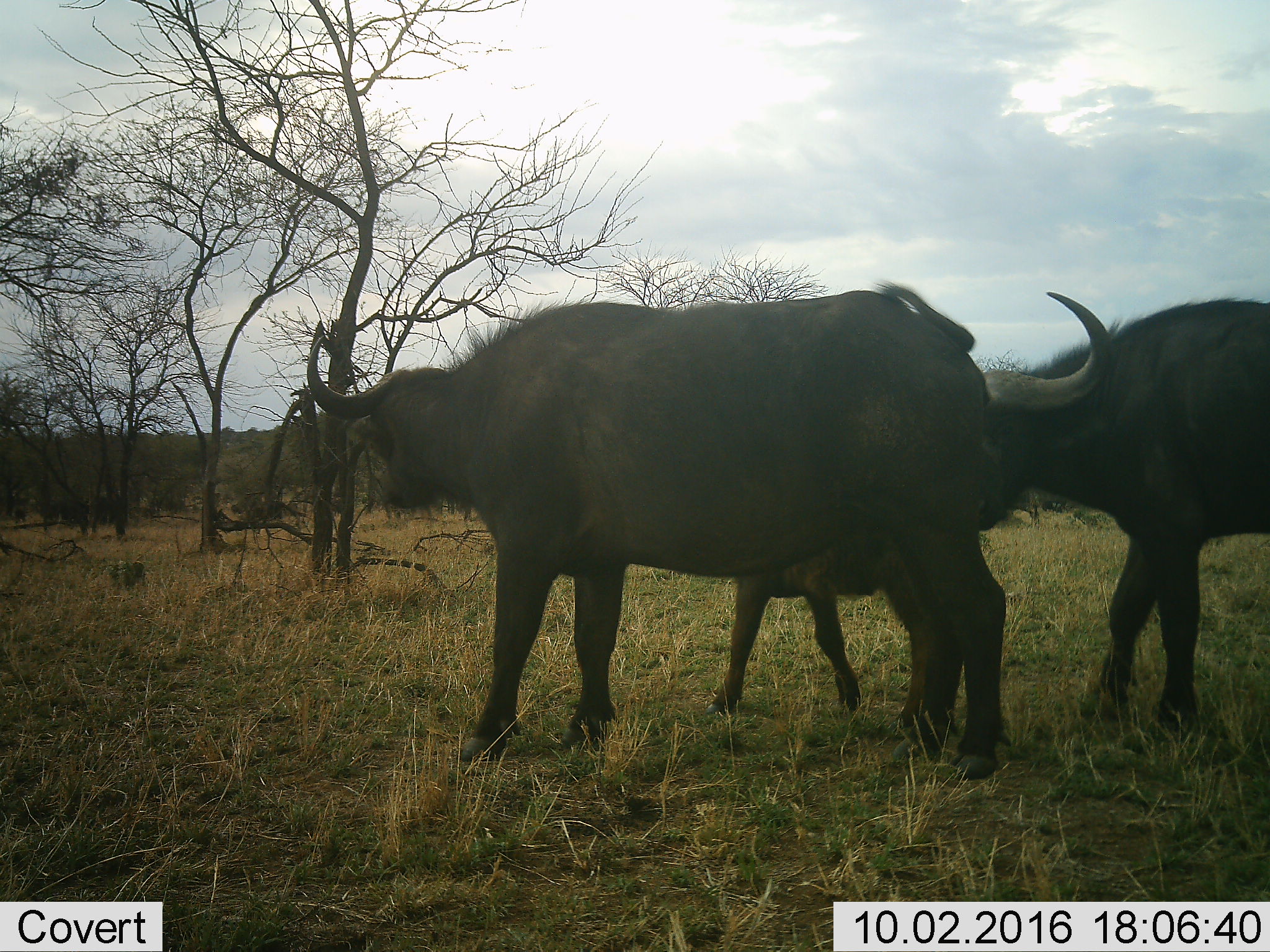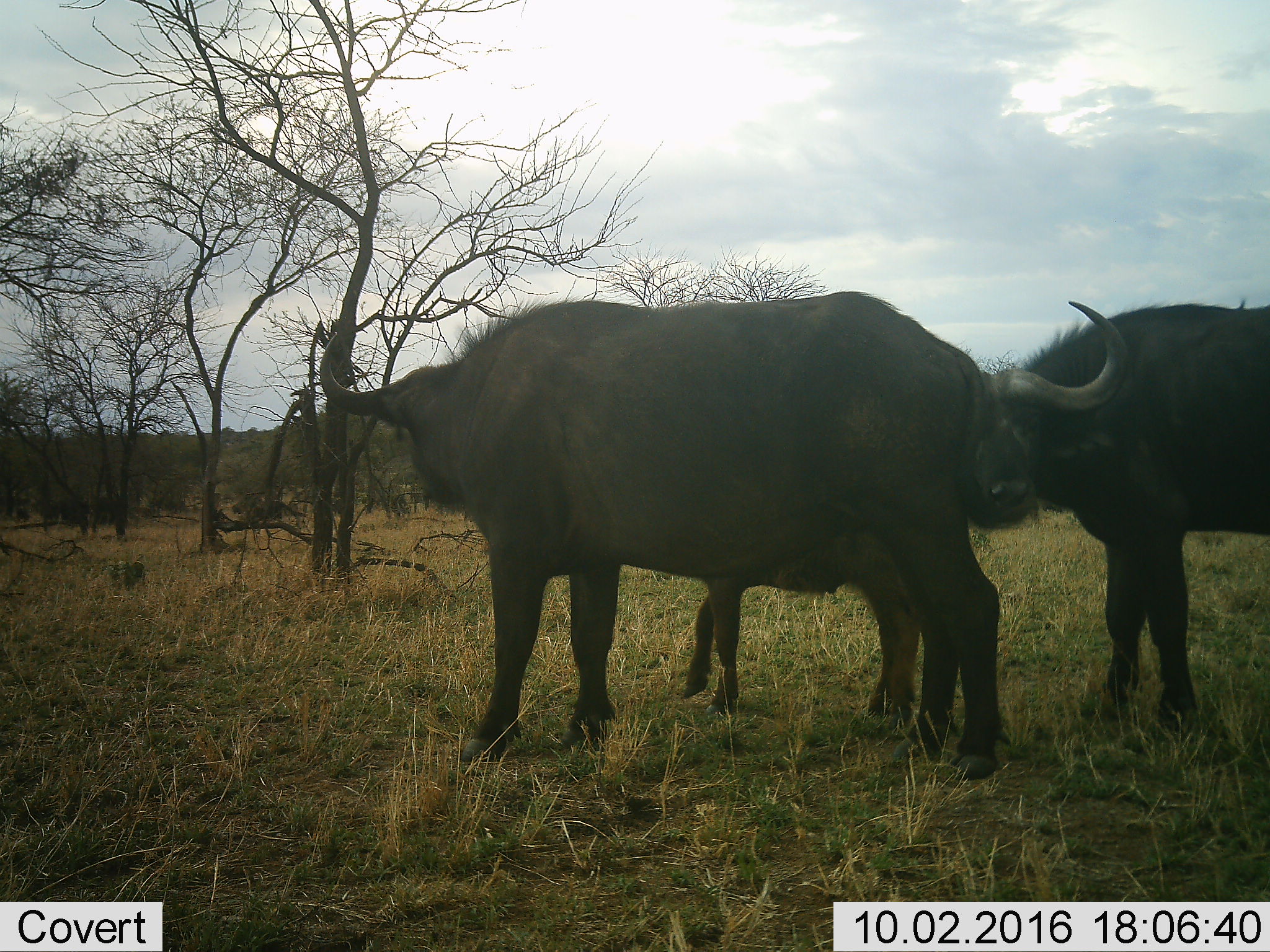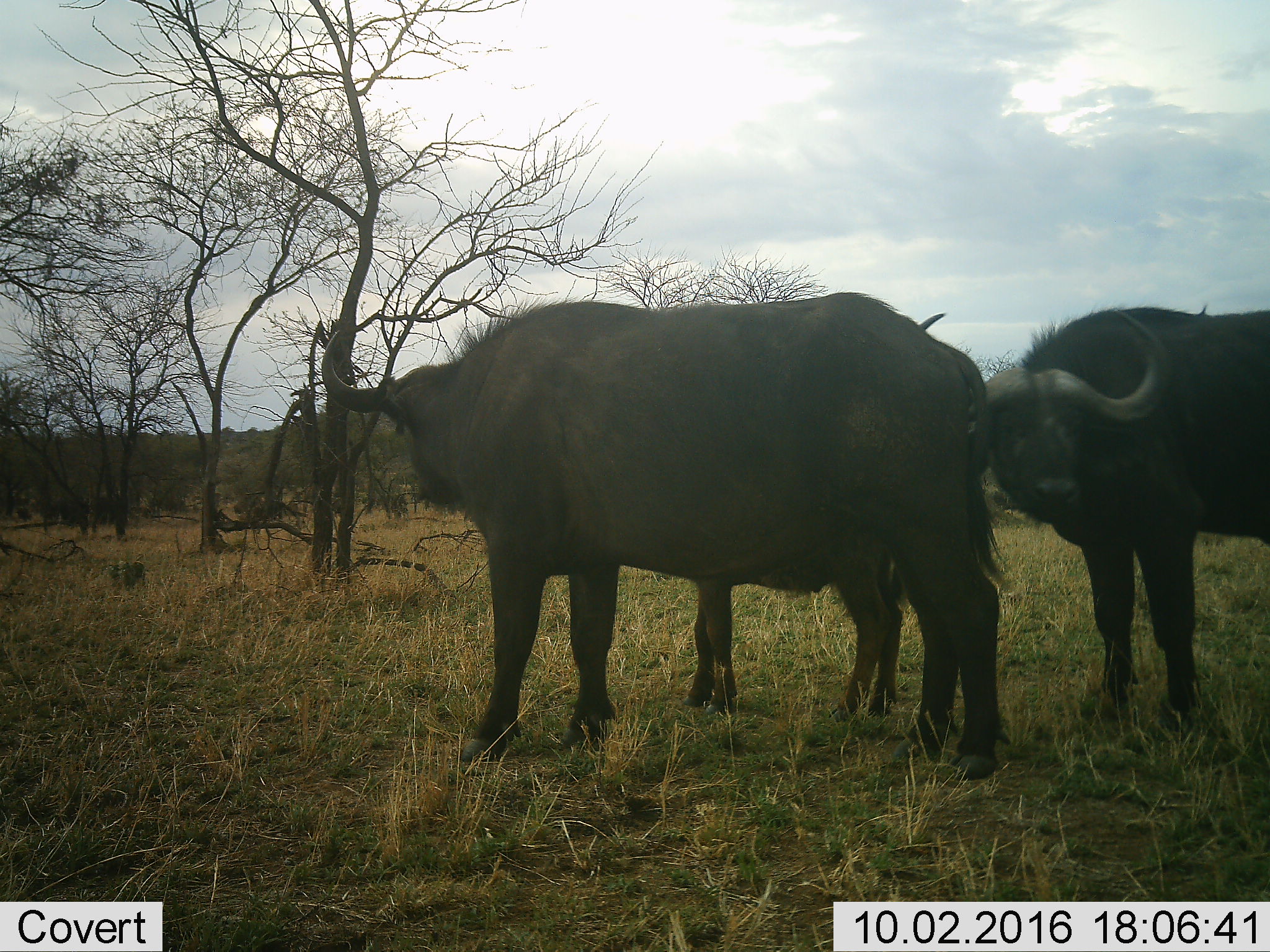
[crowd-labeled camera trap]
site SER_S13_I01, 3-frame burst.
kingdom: Animalia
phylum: Chordata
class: Mammalia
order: Artiodactyla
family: Bovidae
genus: Syncerus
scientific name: Syncerus caffer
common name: african buffalo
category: buffalo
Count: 2.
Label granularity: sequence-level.